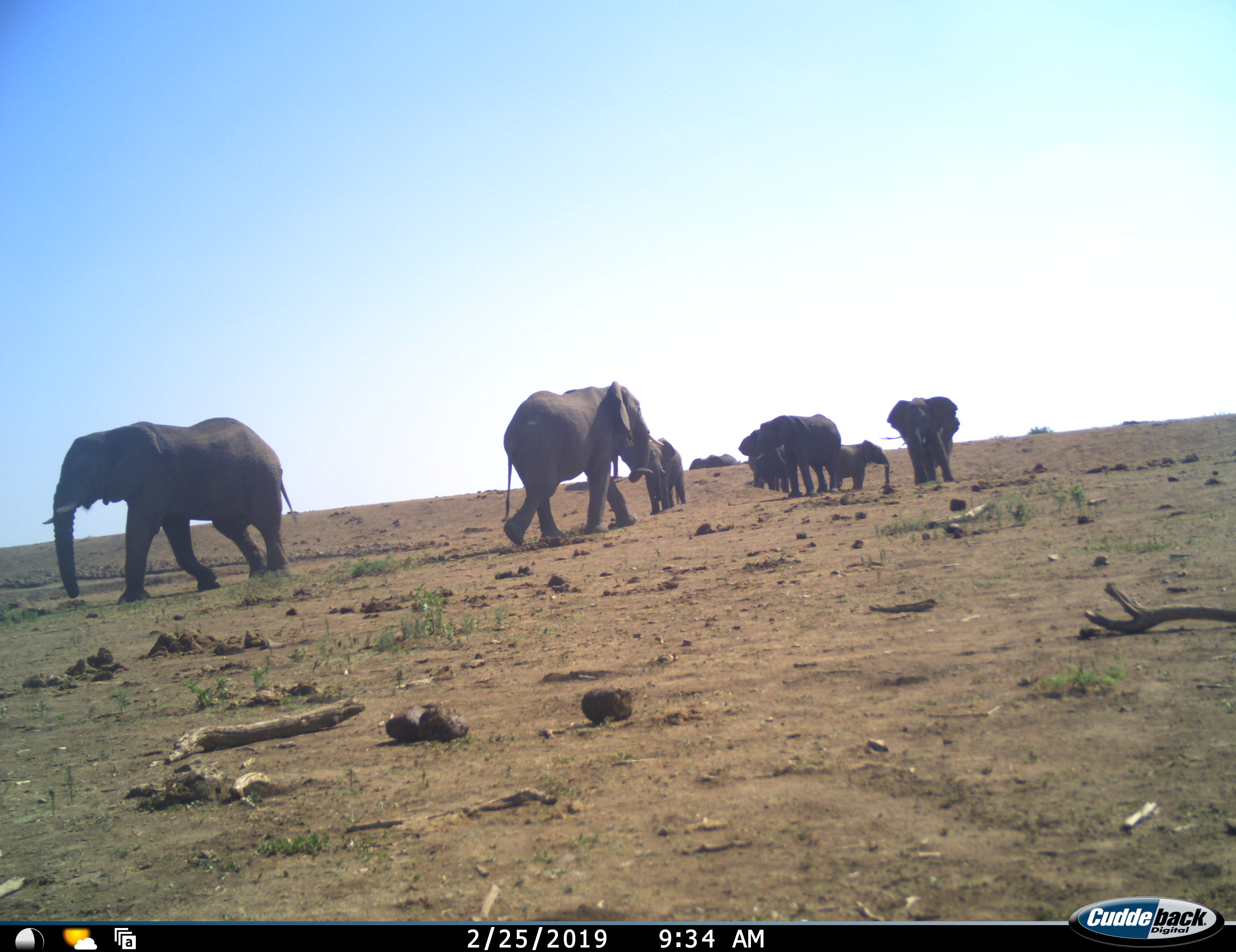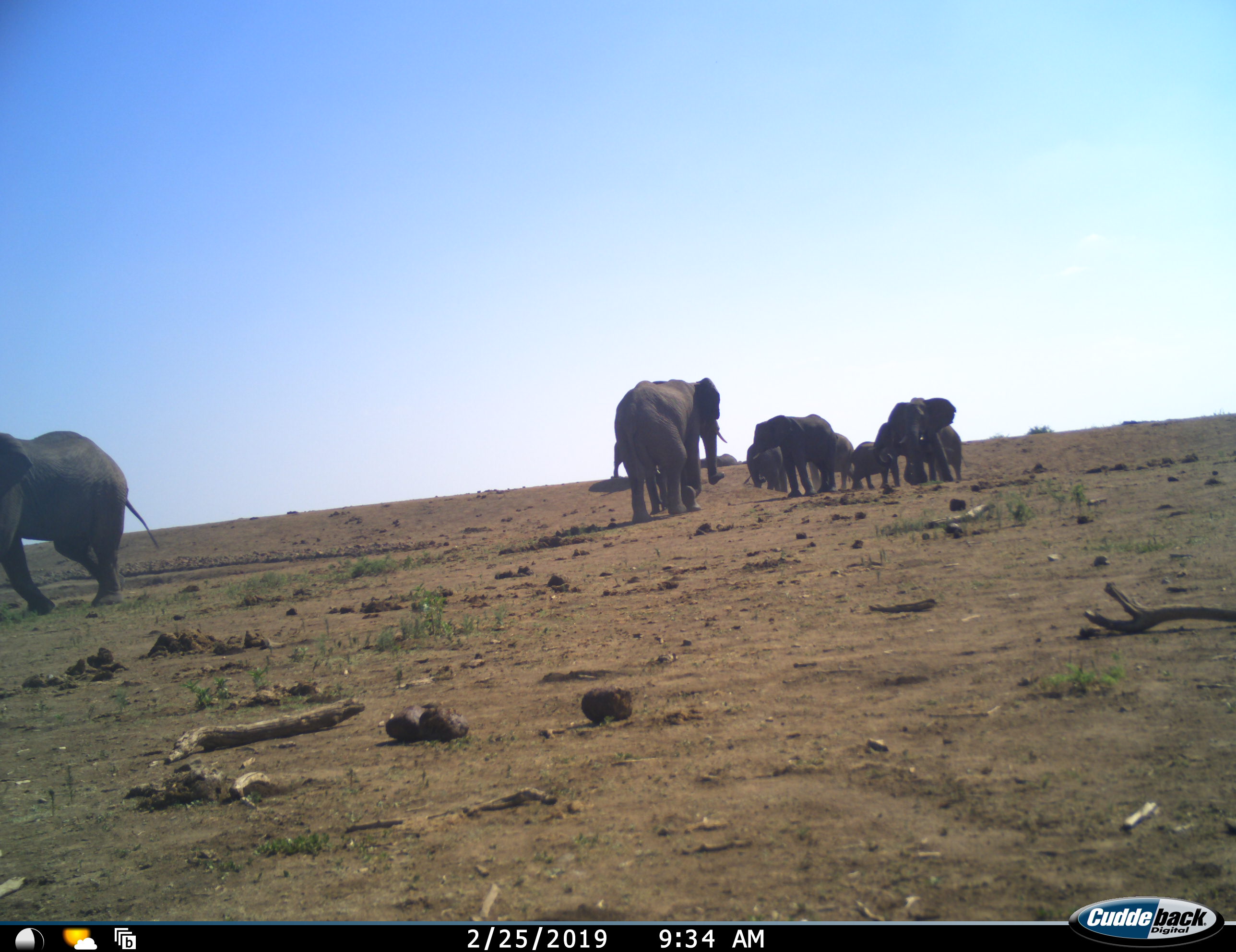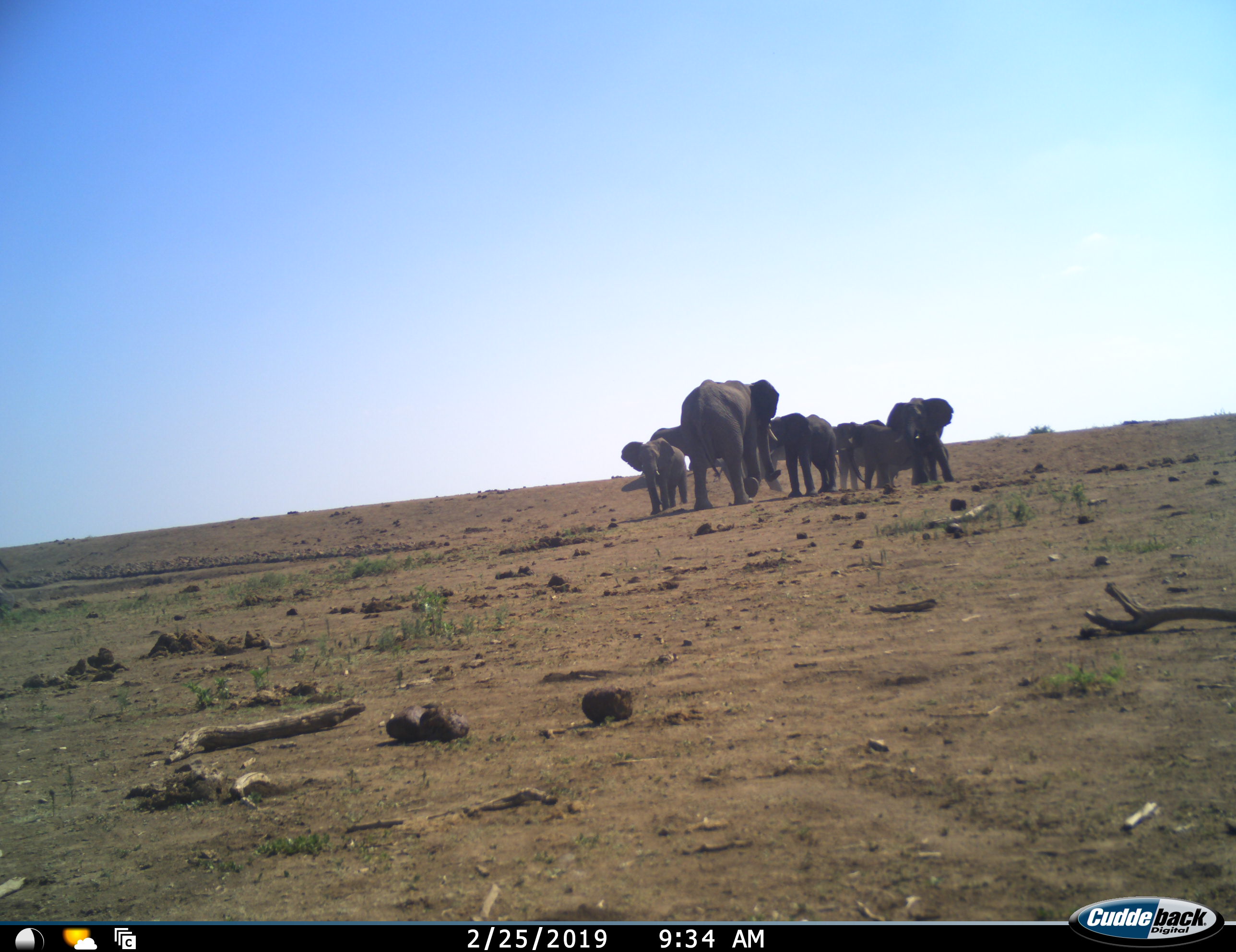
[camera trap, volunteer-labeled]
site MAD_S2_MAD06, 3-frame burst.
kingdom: Animalia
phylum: Chordata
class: Mammalia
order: Proboscidea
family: Elephantidae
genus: Loxodonta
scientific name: Loxodonta africana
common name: african bush elephant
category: elephant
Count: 9.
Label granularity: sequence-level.